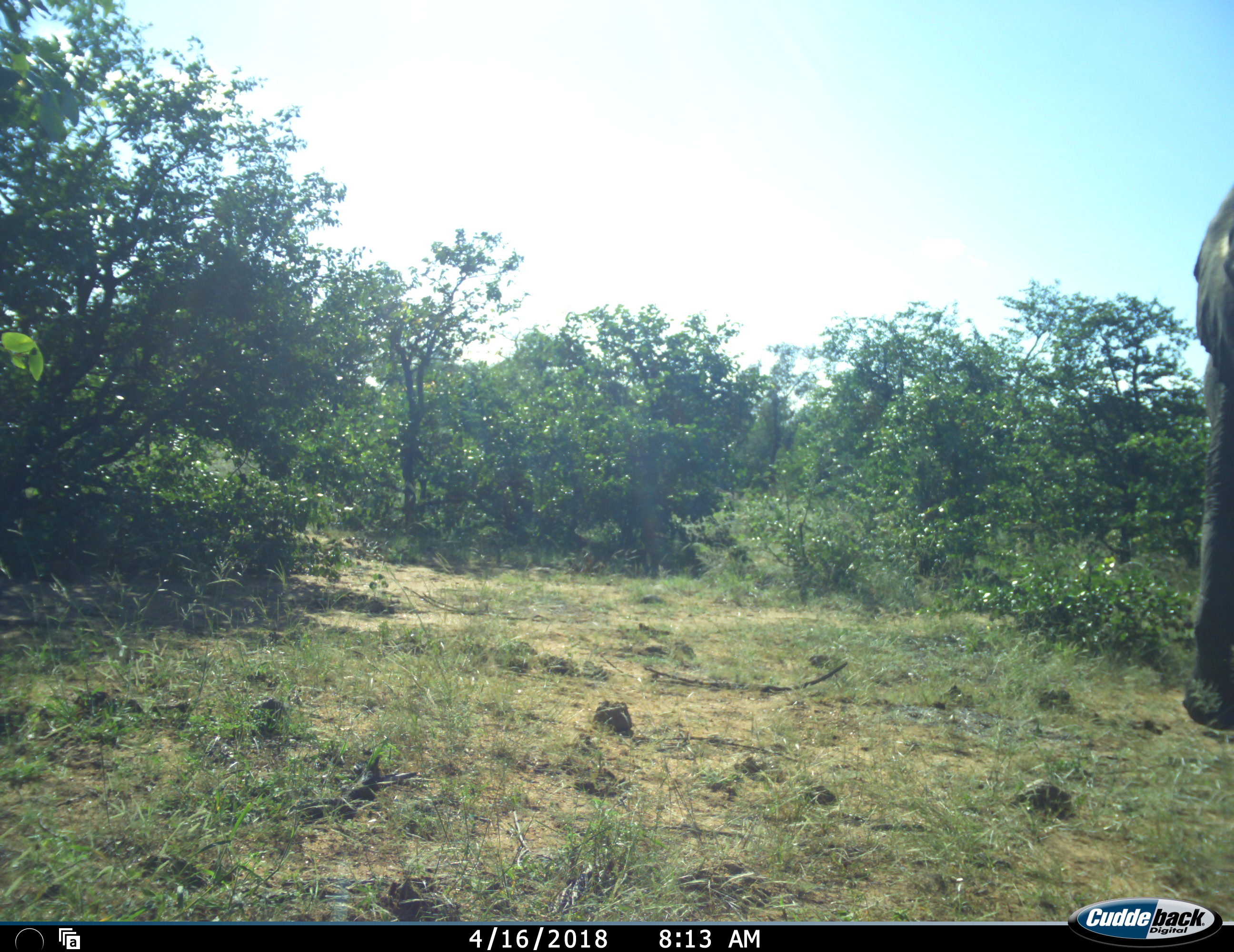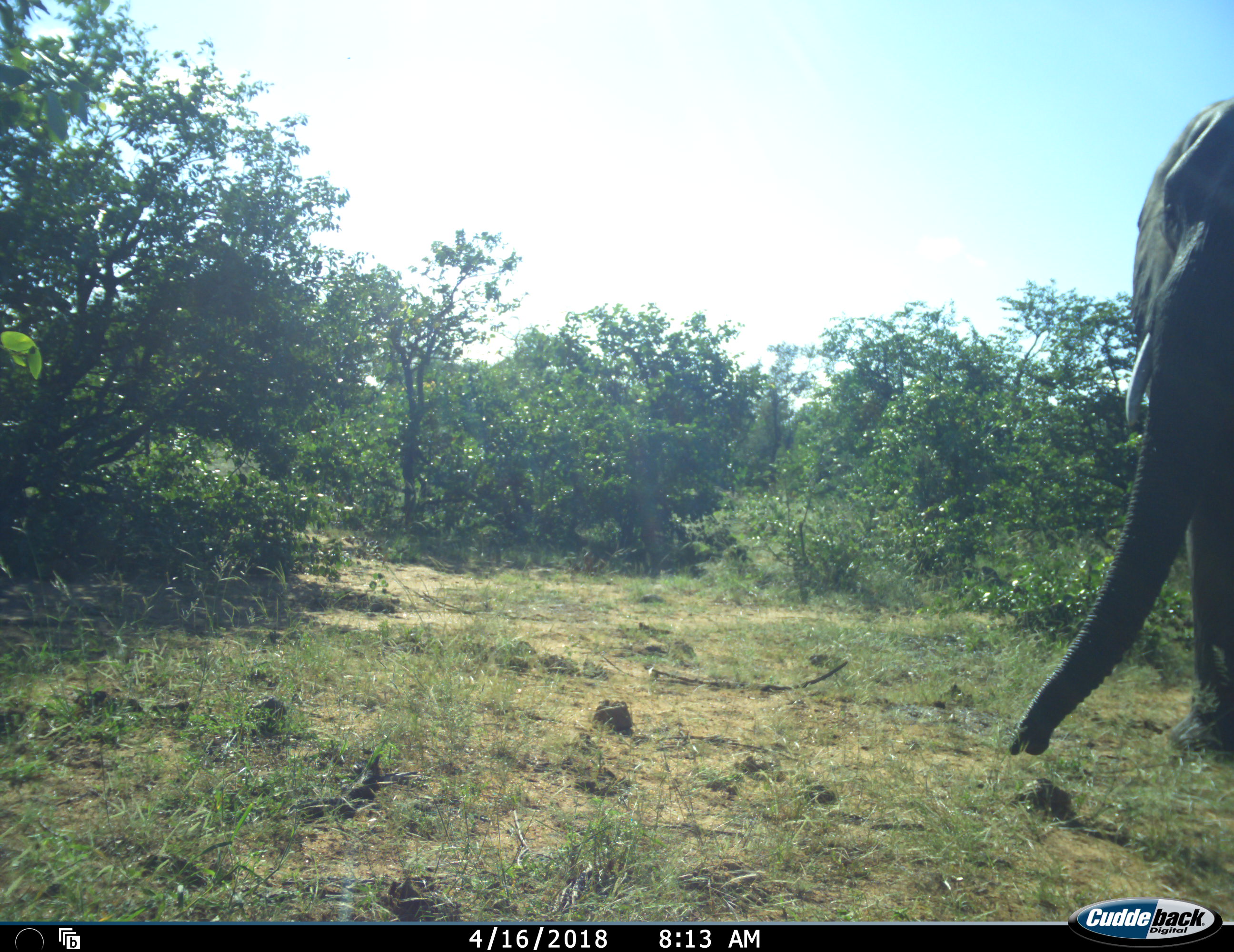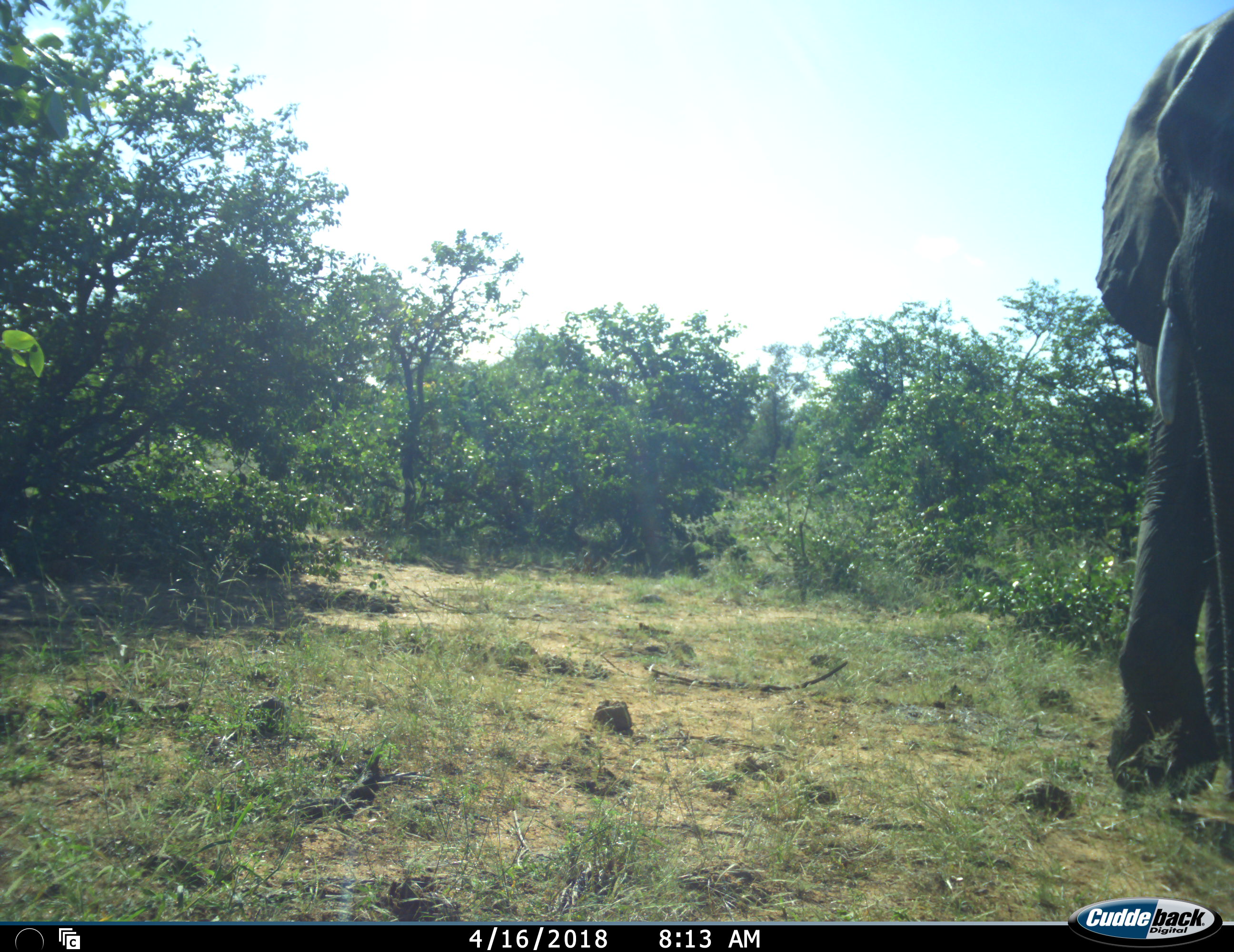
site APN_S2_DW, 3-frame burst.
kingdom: Animalia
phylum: Chordata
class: Mammalia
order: Proboscidea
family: Elephantidae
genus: Loxodonta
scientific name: Loxodonta africana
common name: african bush elephant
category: elephant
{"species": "elephant (african bush elephant) (Loxodonta africana)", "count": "1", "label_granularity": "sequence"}